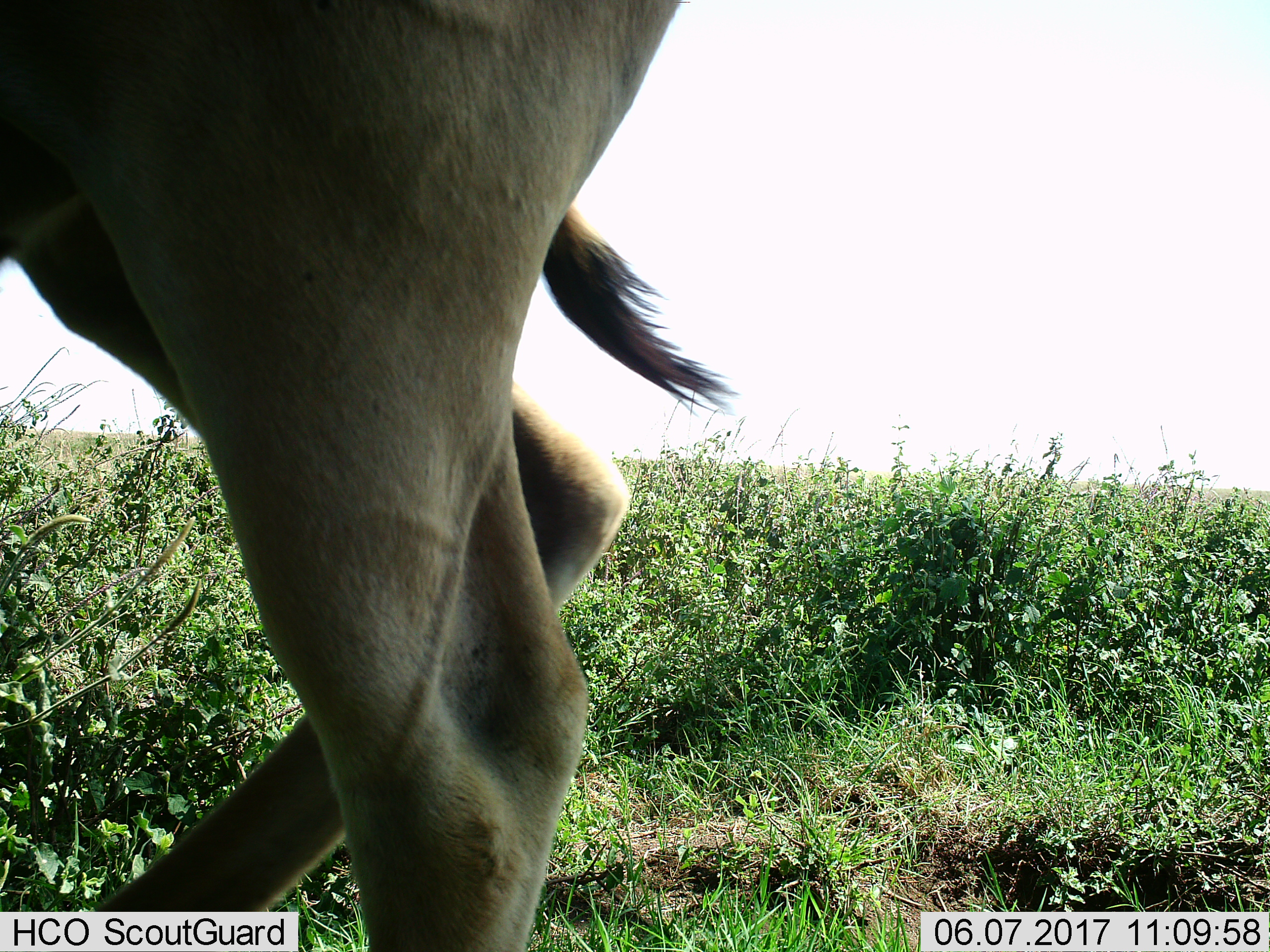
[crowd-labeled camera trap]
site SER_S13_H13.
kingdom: Animalia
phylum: Chordata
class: Mammalia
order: Artiodactyla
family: Bovidae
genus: Connochaetes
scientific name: Connochaetes taurinus taurinus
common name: blue wildebeest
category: wildebeestblue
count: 1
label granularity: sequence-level